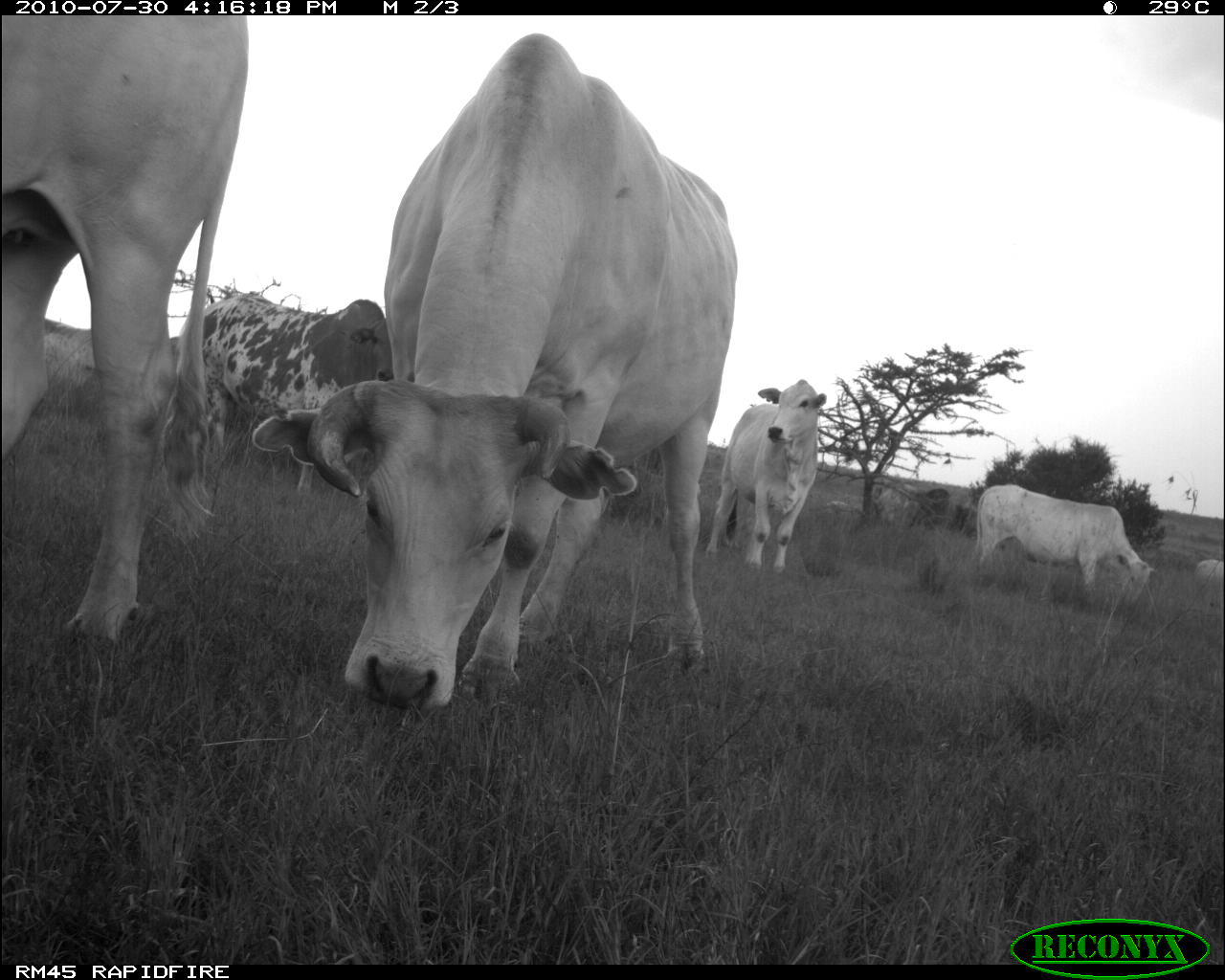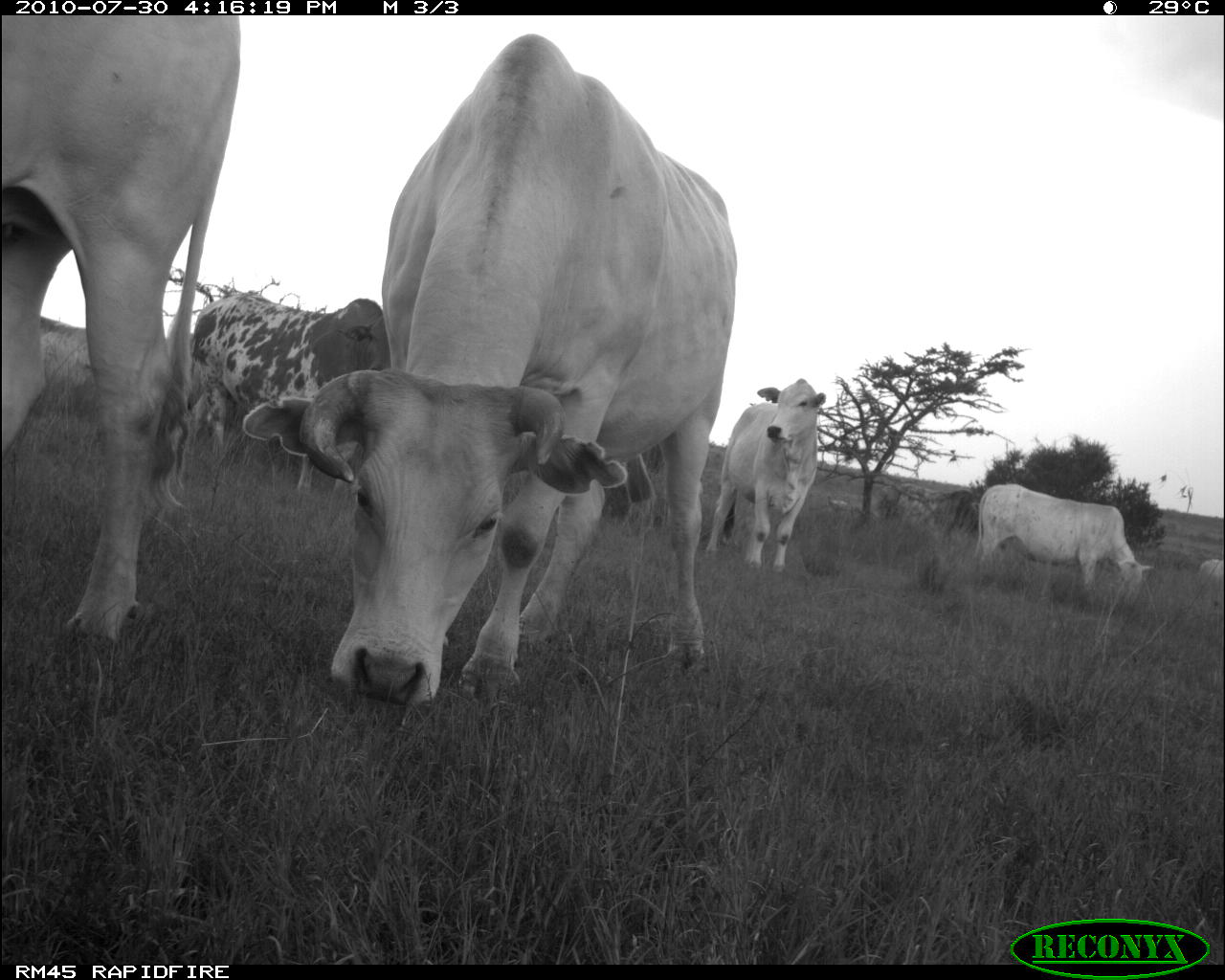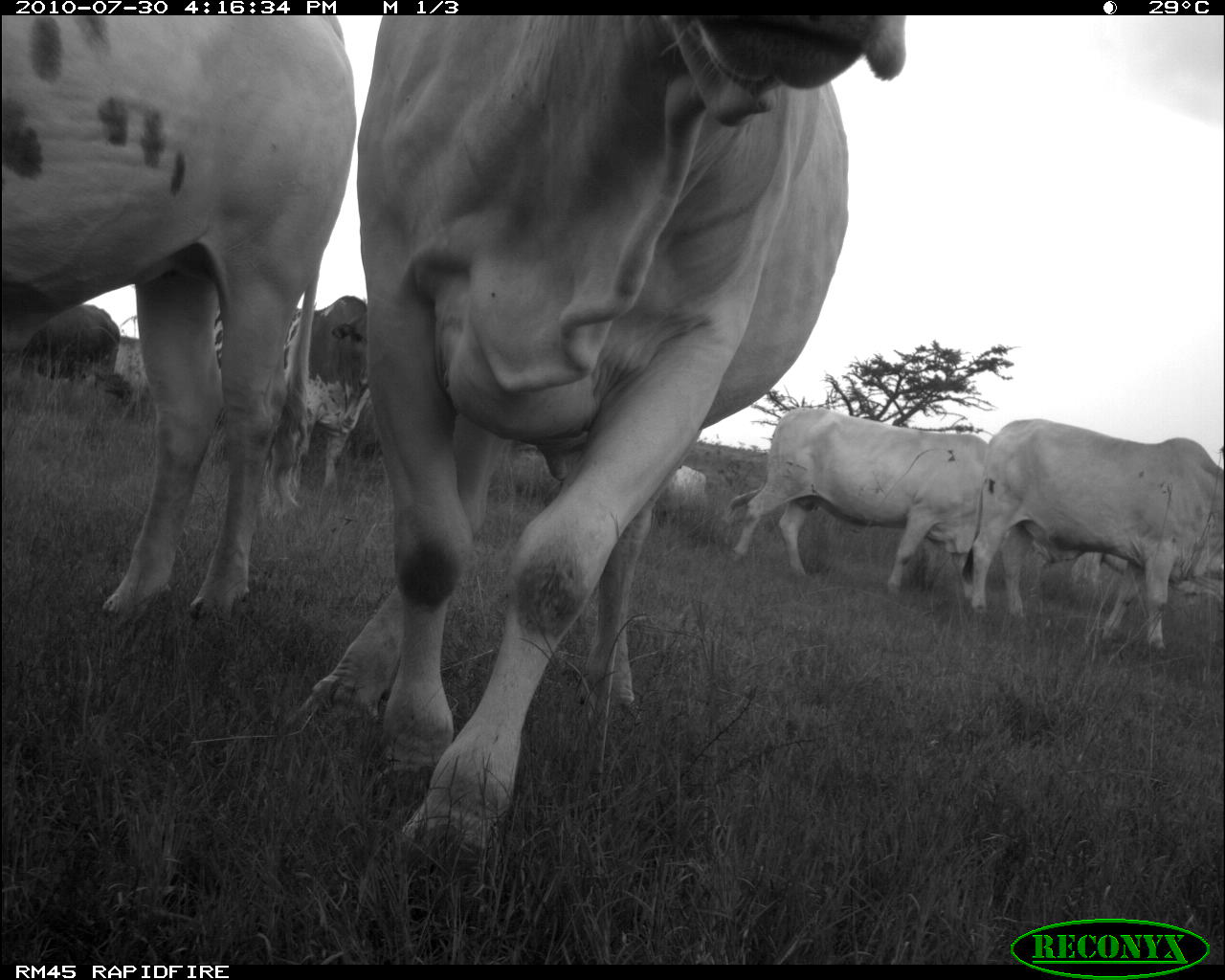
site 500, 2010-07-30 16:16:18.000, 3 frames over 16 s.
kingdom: Animalia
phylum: Chordata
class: Mammalia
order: Artiodactyla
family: Bovidae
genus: Tragelaphus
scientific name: Tragelaphus oryx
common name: eland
Tragelaphus oryx (eland), count 6.